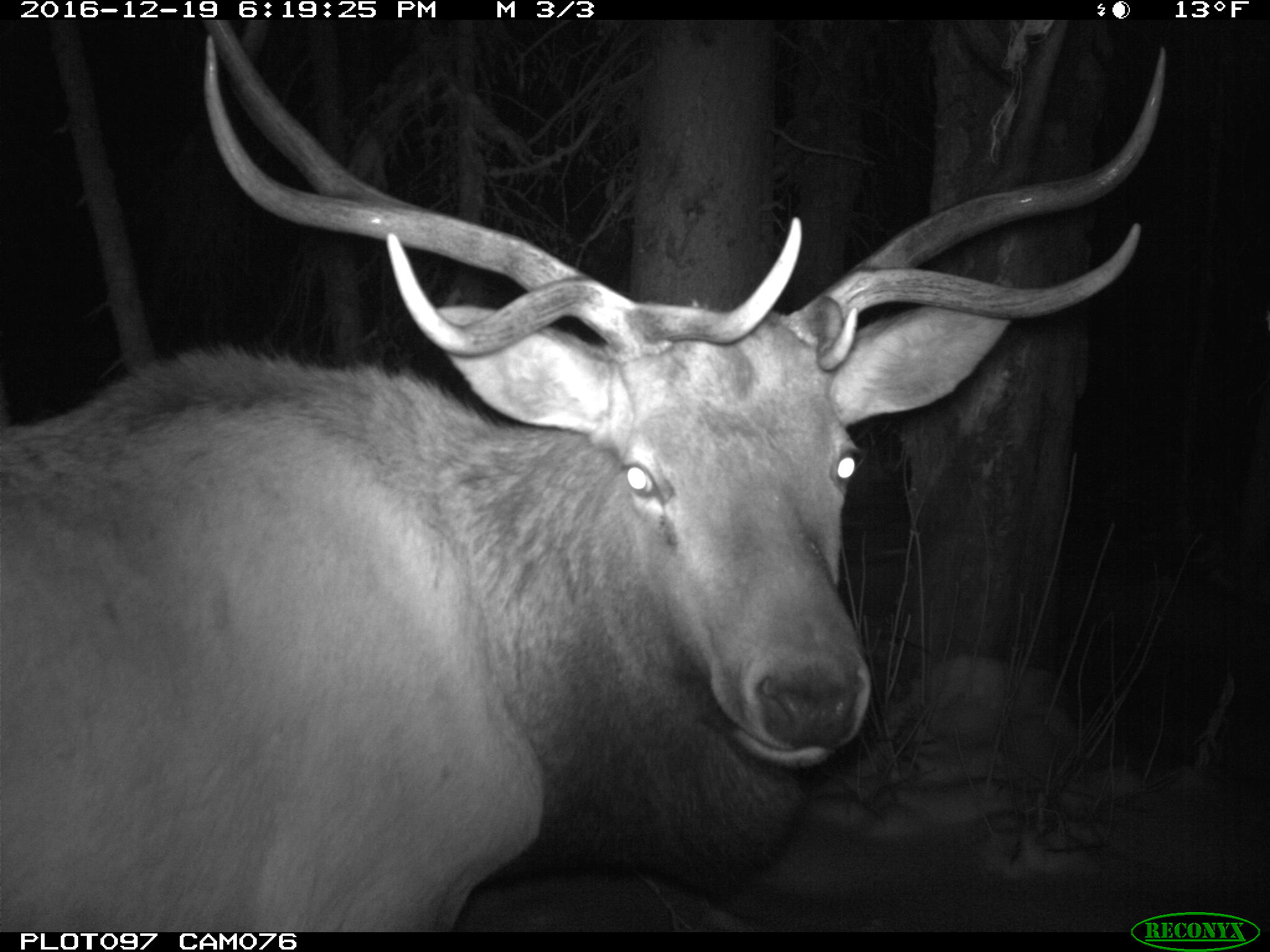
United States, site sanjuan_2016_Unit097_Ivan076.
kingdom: Animalia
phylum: Chordata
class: Mammalia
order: Artiodactyla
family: Cervidae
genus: Cervus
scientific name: Cervus elaphus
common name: red deer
Cervus elaphus (red deer).